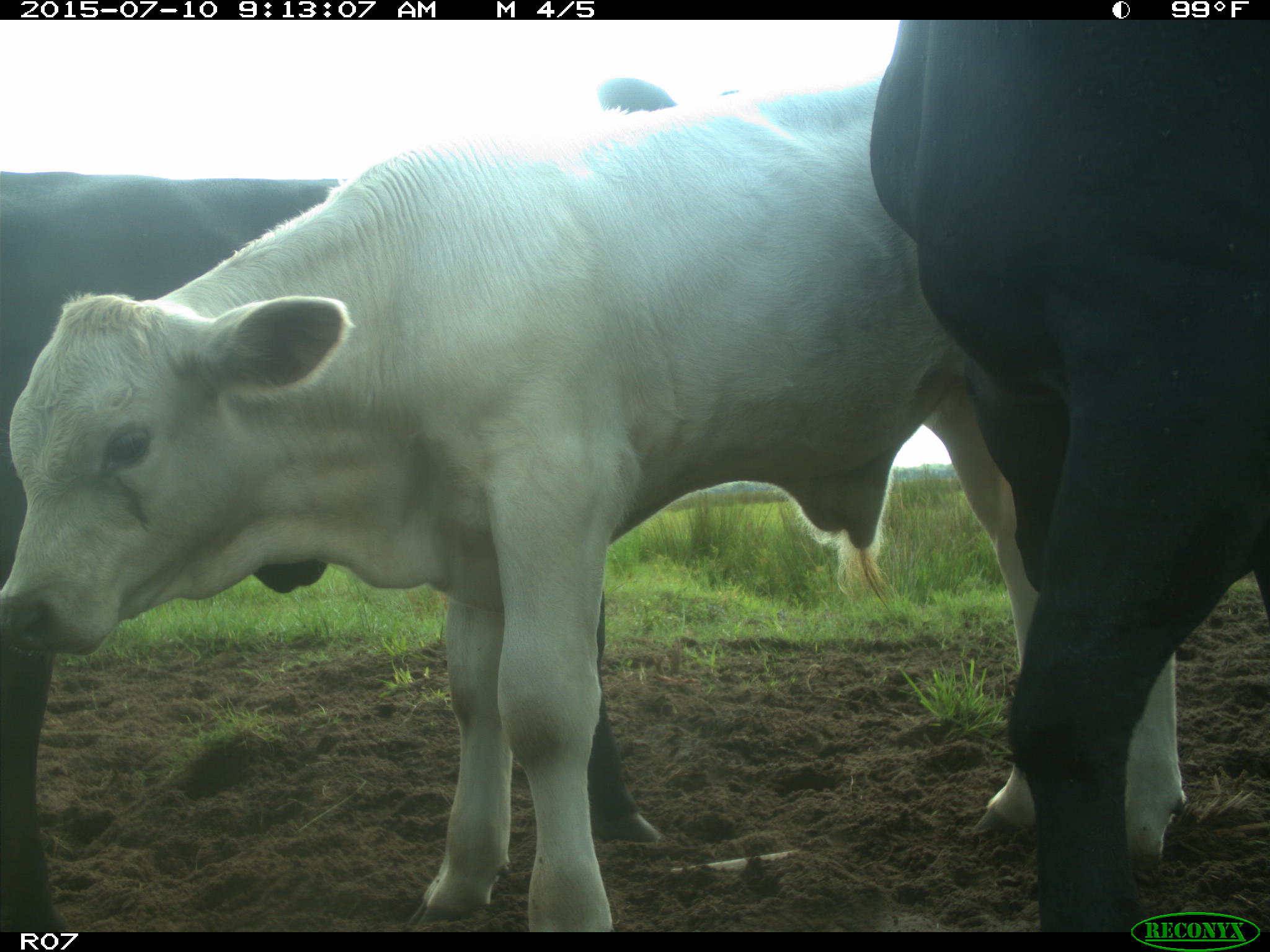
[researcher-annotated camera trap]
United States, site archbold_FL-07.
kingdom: Animalia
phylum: Chordata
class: Mammalia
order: Artiodactyla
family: Bovidae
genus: Bos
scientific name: Bos taurus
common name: domestic cow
Bos taurus (domestic cow).